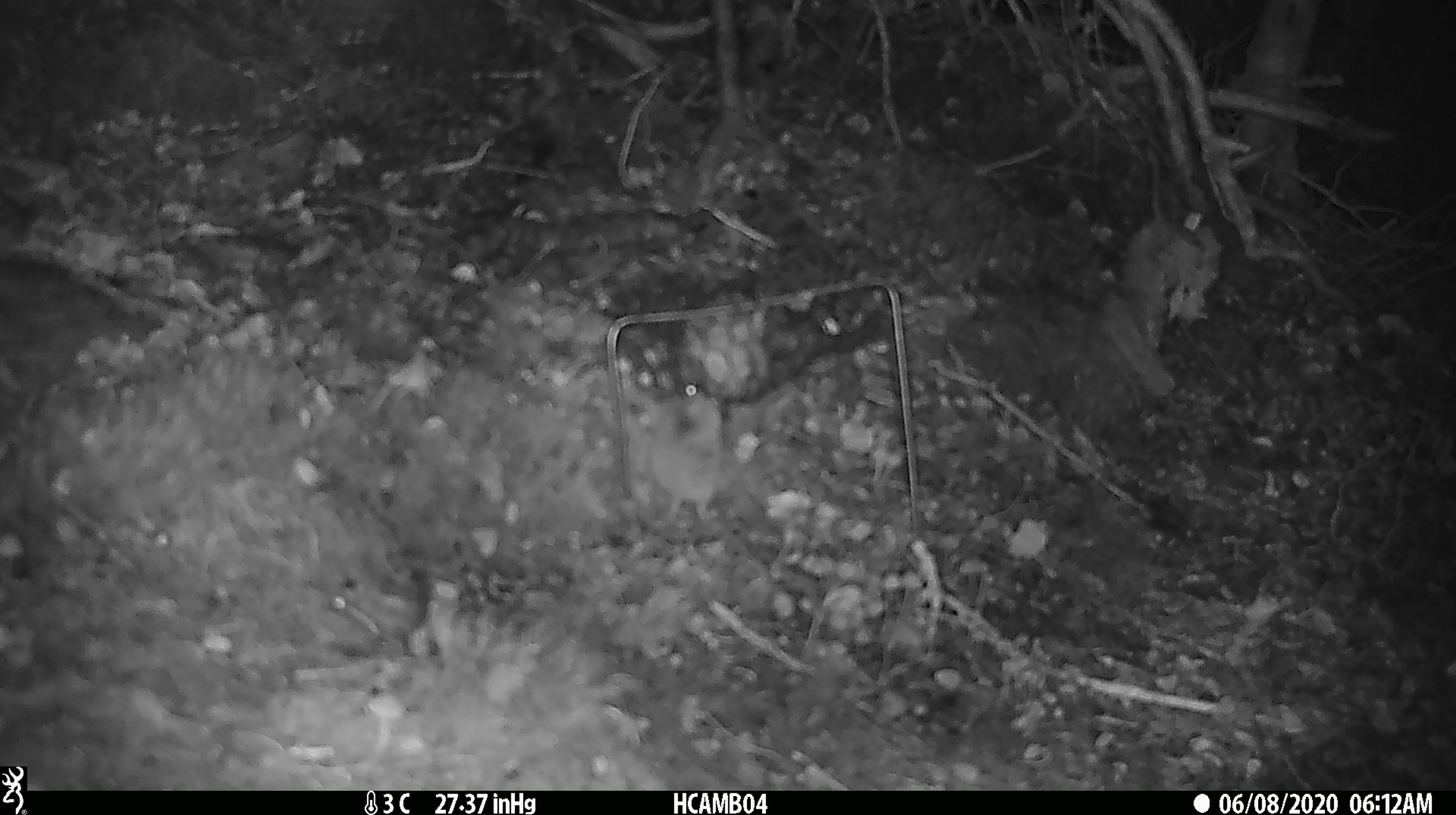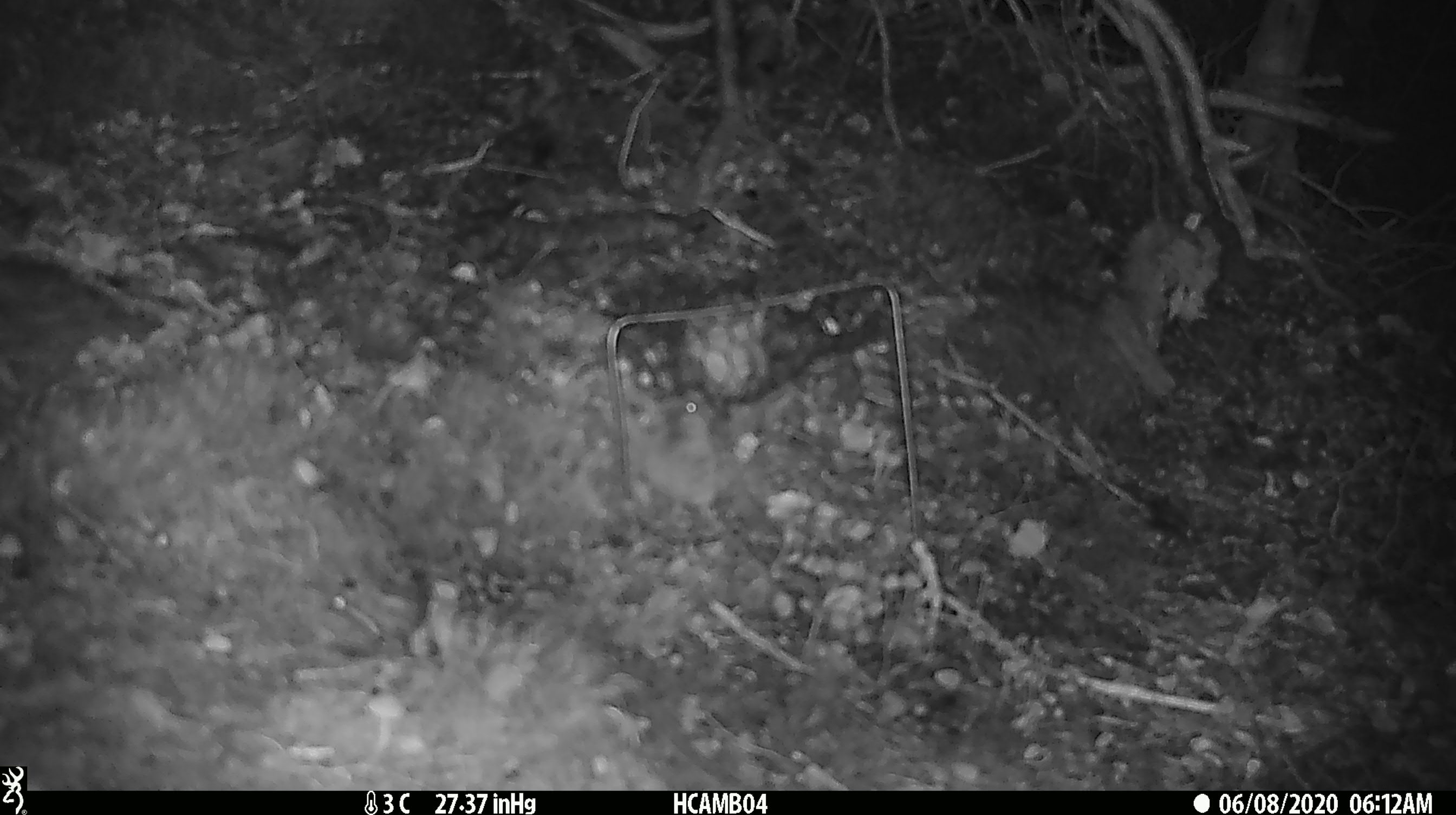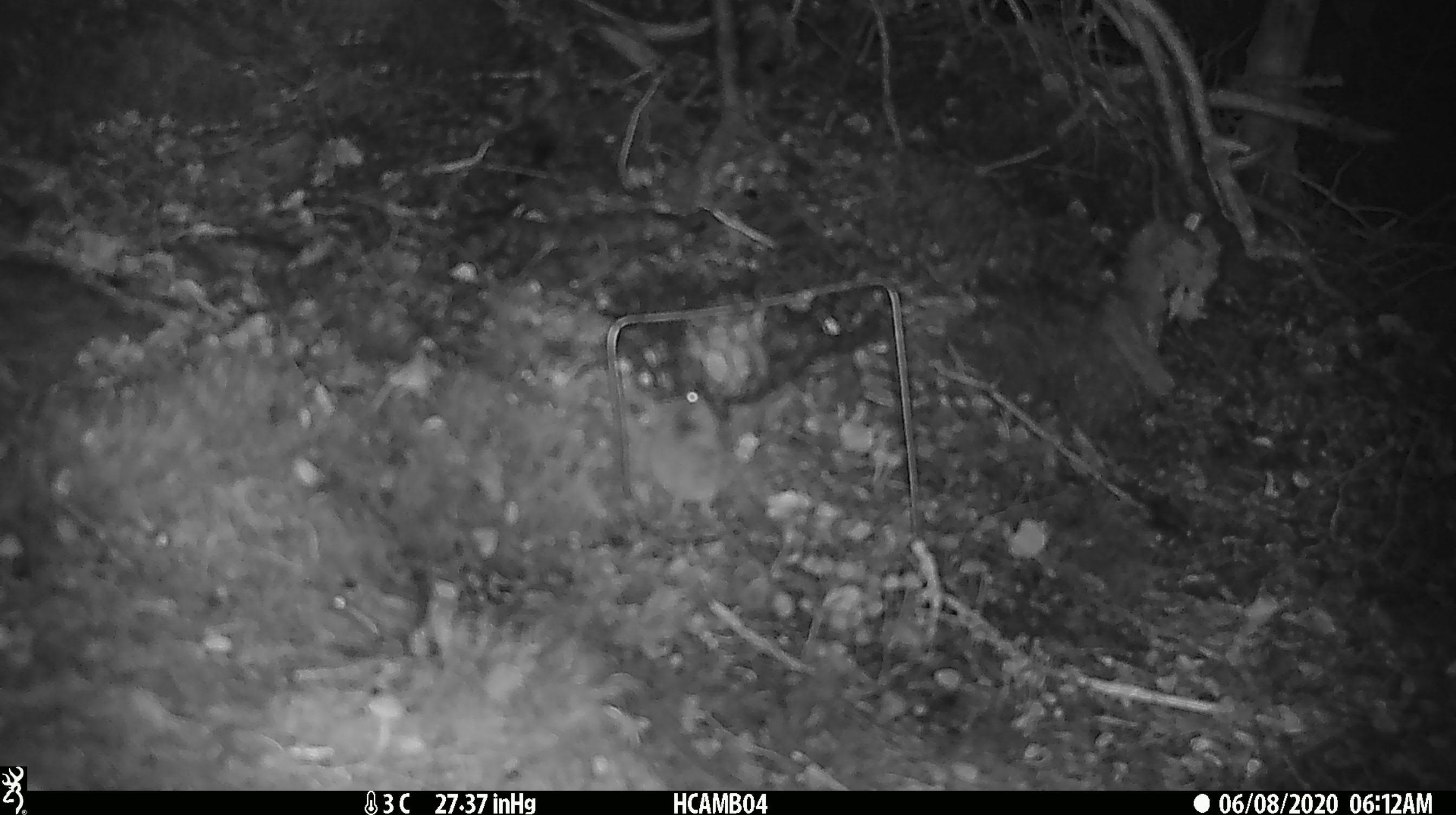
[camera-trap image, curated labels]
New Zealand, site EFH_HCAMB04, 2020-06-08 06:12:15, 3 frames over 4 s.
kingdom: Animalia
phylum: Chordata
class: Mammalia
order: Rodentia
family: Muridae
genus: Mus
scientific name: Mus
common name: mouse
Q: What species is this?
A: Mouse (Mus).